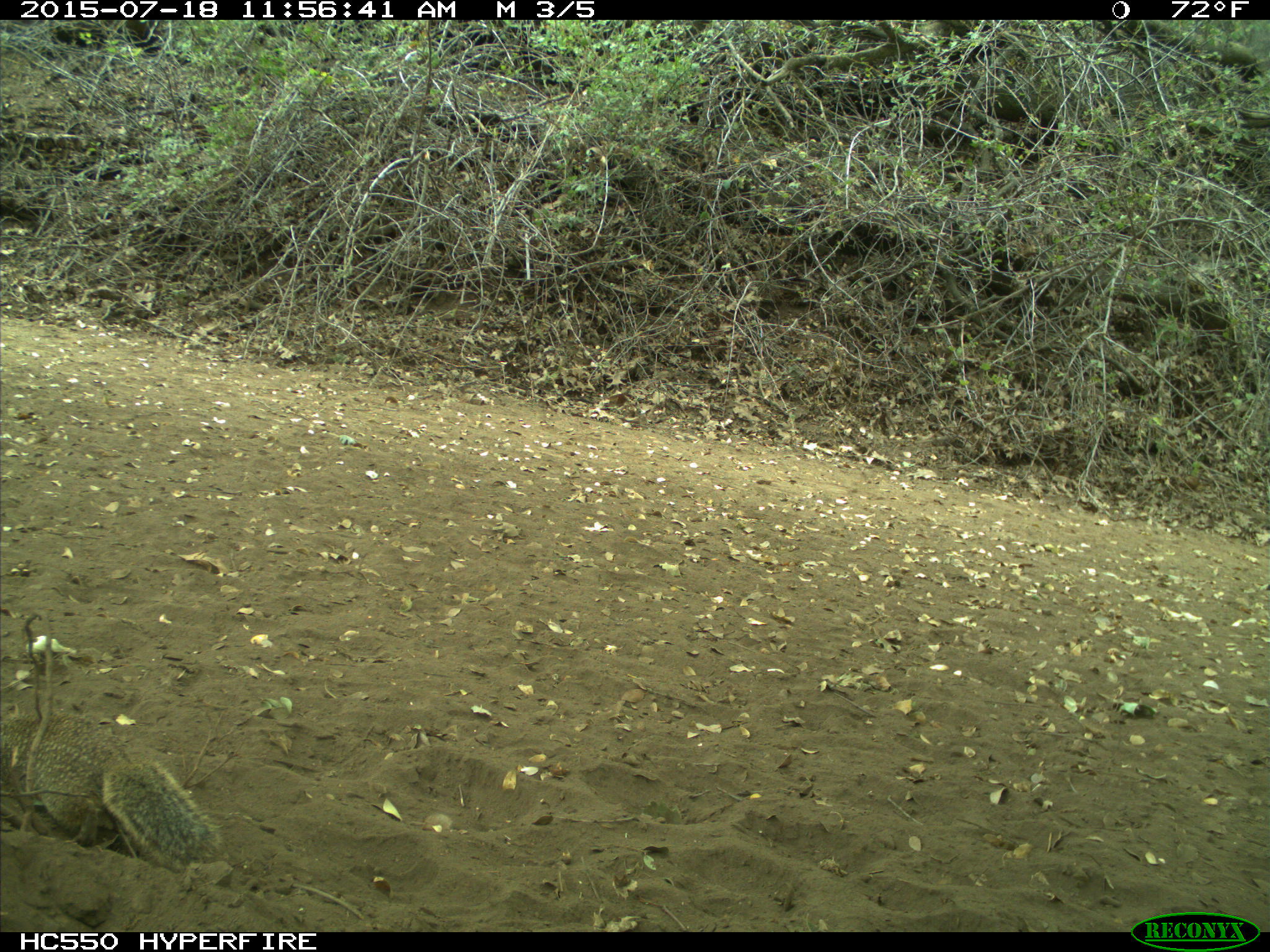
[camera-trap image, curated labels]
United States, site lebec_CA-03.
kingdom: Animalia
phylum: Chordata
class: Mammalia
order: Rodentia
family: Sciuridae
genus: Otospermophilus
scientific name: Otospermophilus beecheyi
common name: california ground squirrel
Otospermophilus beecheyi (california ground squirrel).